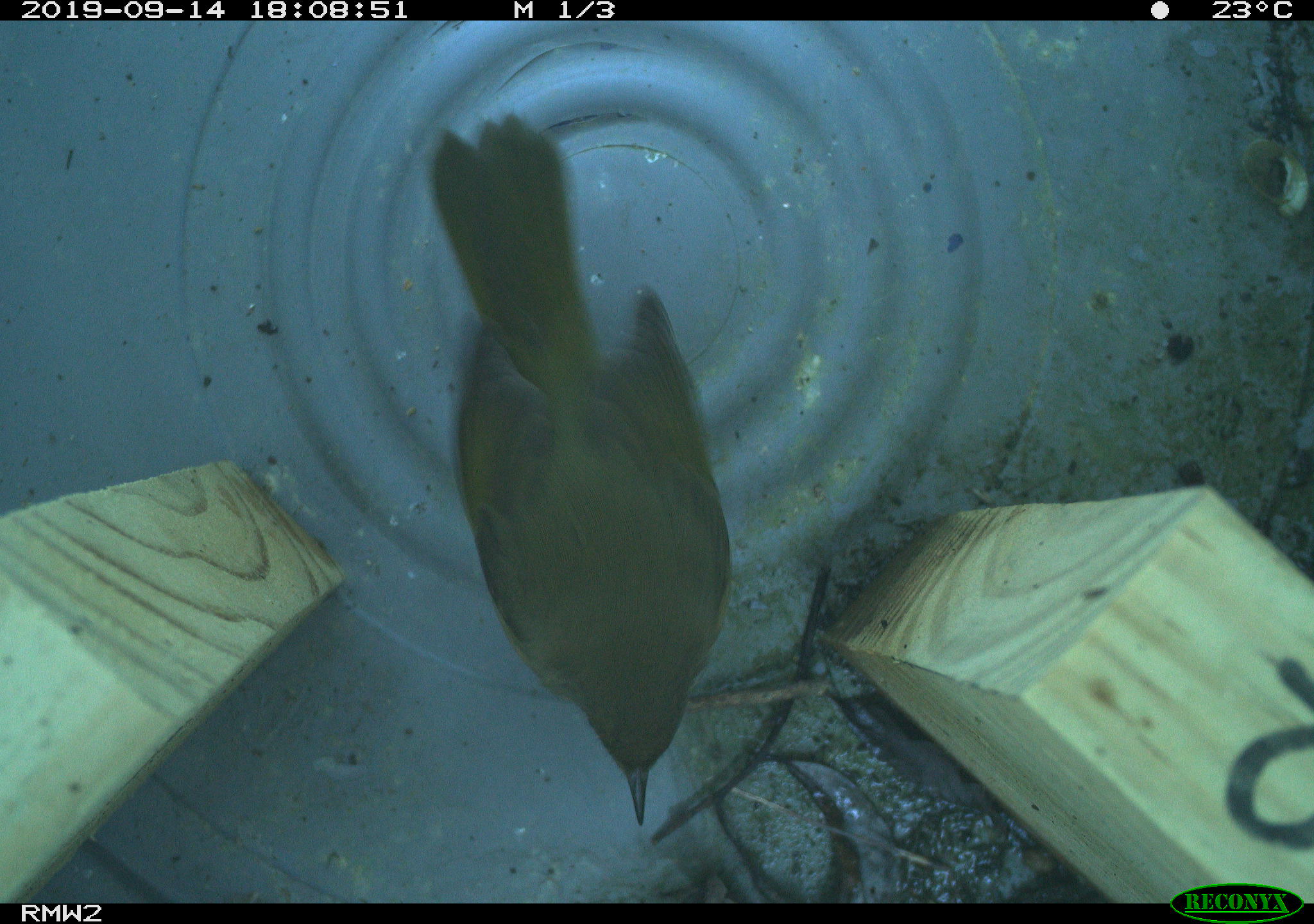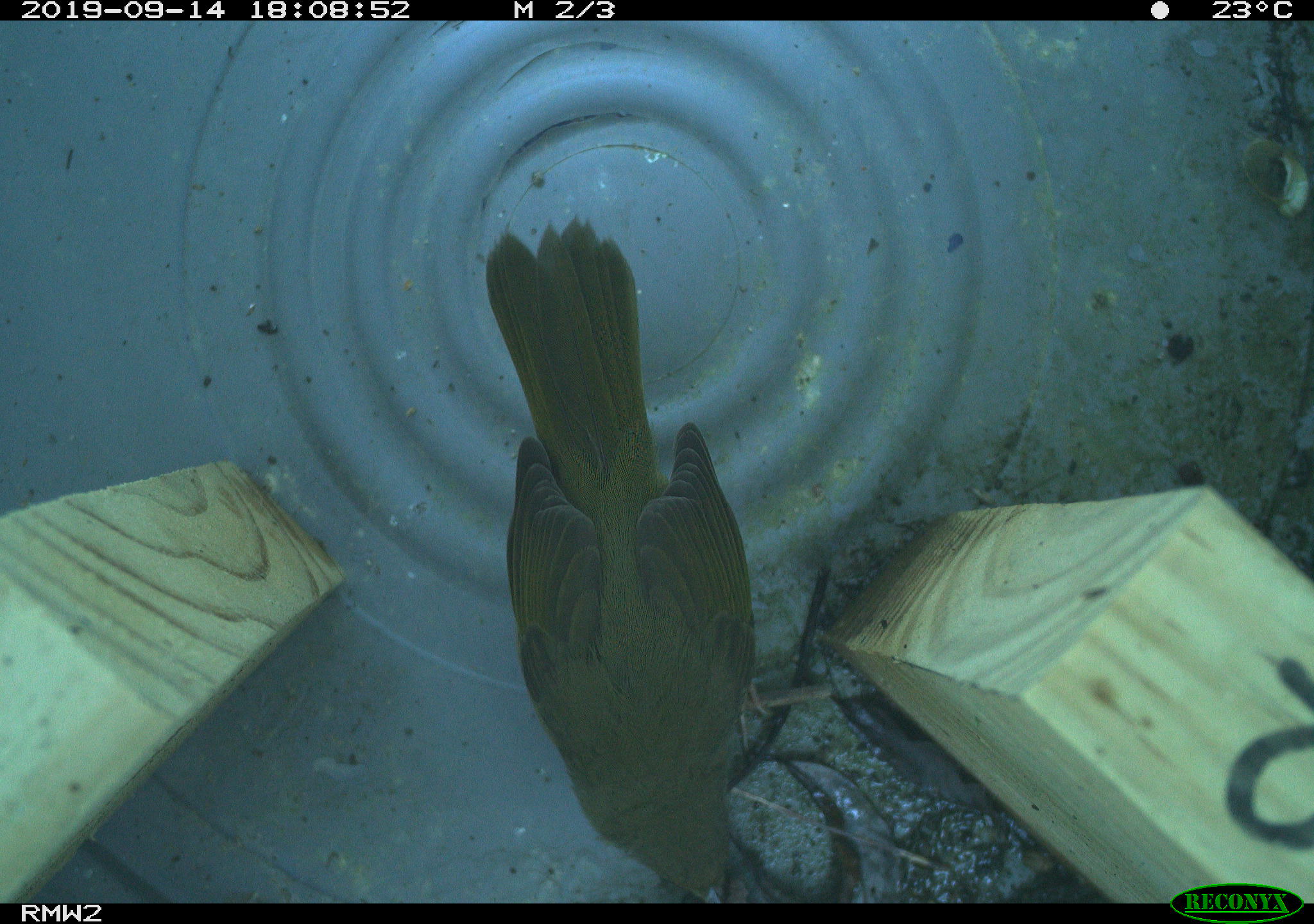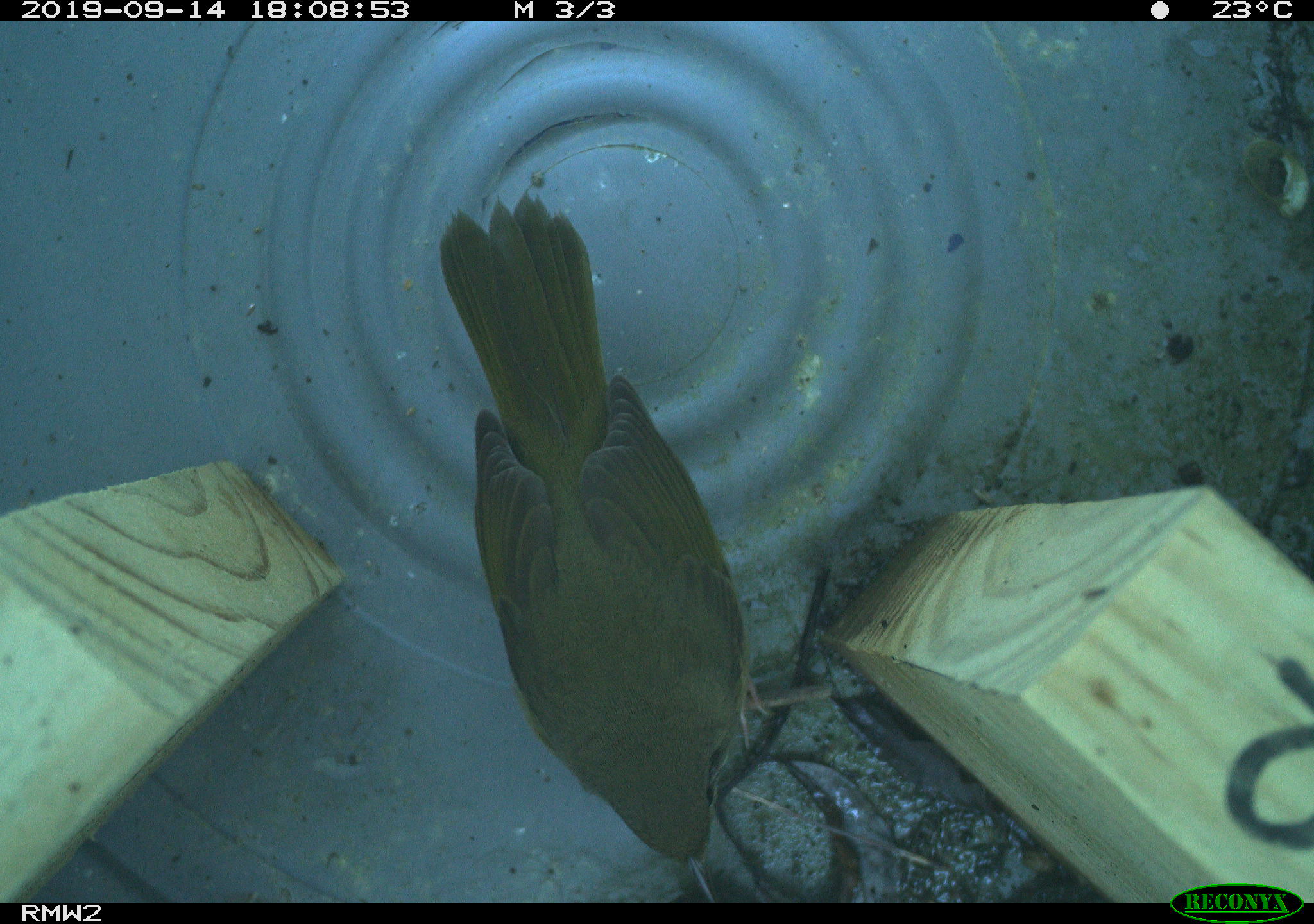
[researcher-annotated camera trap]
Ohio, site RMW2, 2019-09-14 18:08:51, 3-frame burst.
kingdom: Animalia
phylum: Chordata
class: Aves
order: Passeriformes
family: Parulidae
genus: Geothlypis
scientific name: Geothlypis trichas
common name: common yellowthroat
Common yellowthroat (Geothlypis trichas).